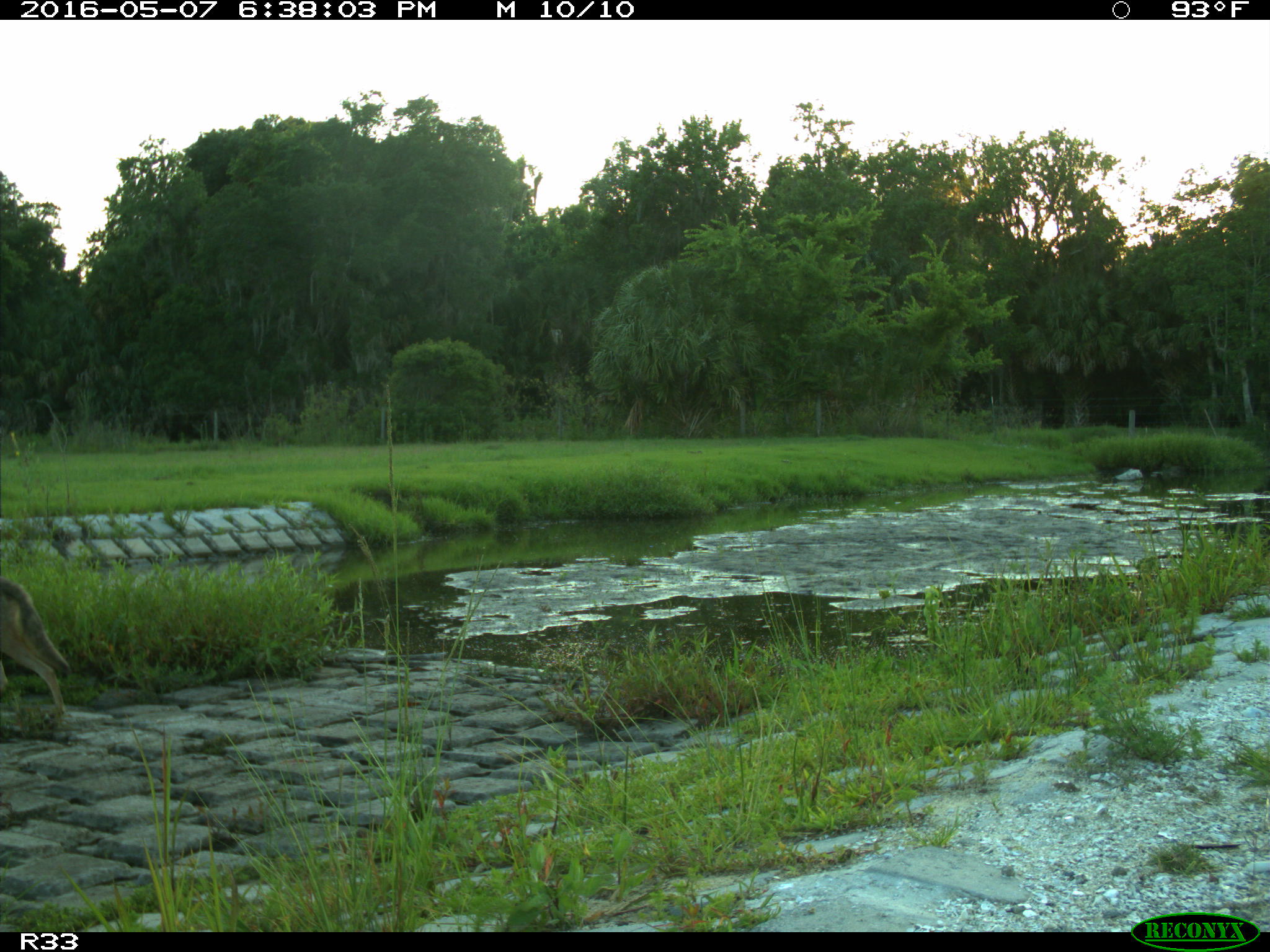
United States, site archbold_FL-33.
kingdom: Animalia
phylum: Chordata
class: Mammalia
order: Carnivora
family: Canidae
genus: Canis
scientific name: Canis latrans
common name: coyote